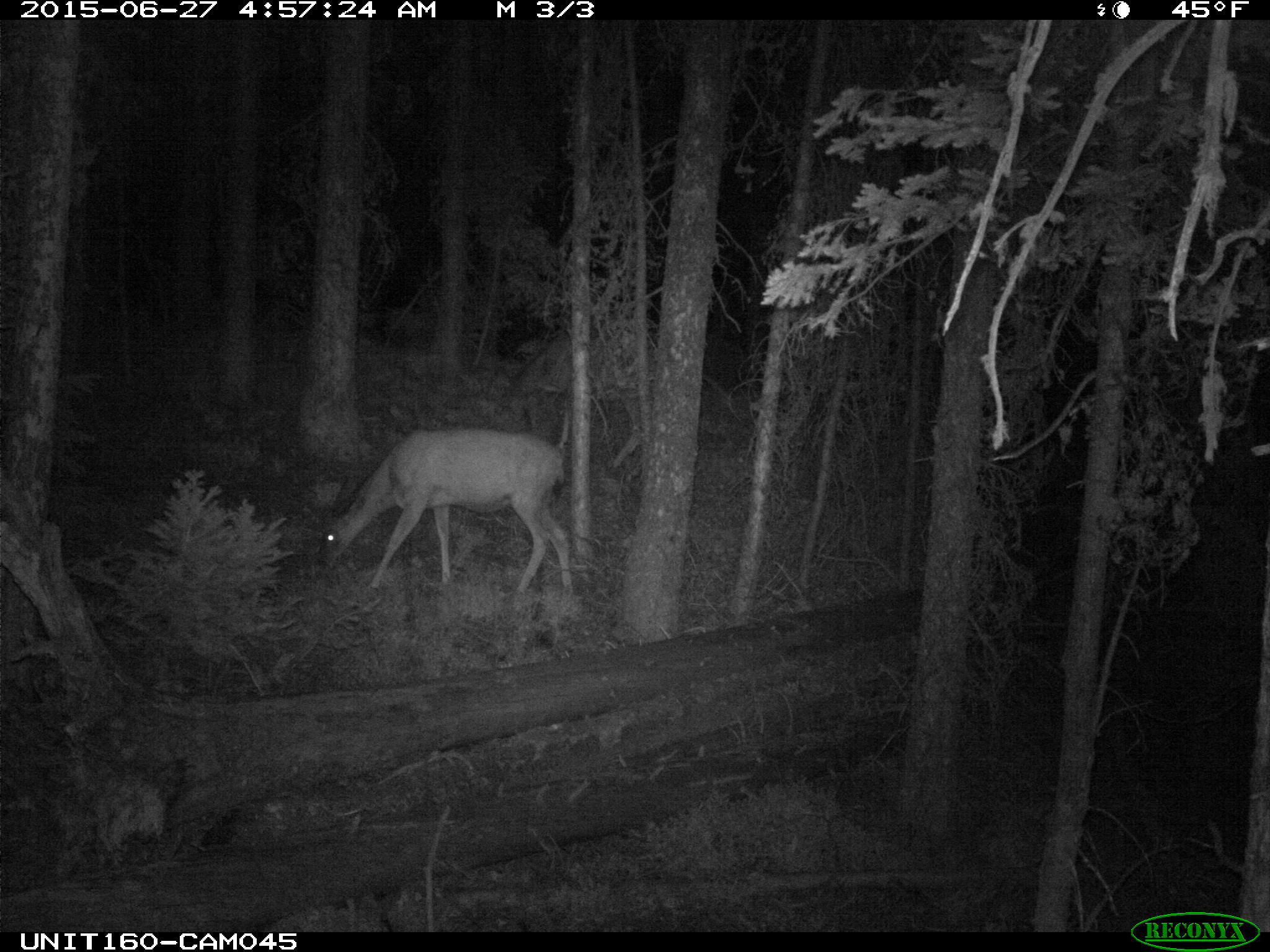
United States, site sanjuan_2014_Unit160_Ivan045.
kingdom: Animalia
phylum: Chordata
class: Mammalia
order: Artiodactyla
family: Cervidae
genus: Odocoileus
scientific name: Odocoileus hemionus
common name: mule deer